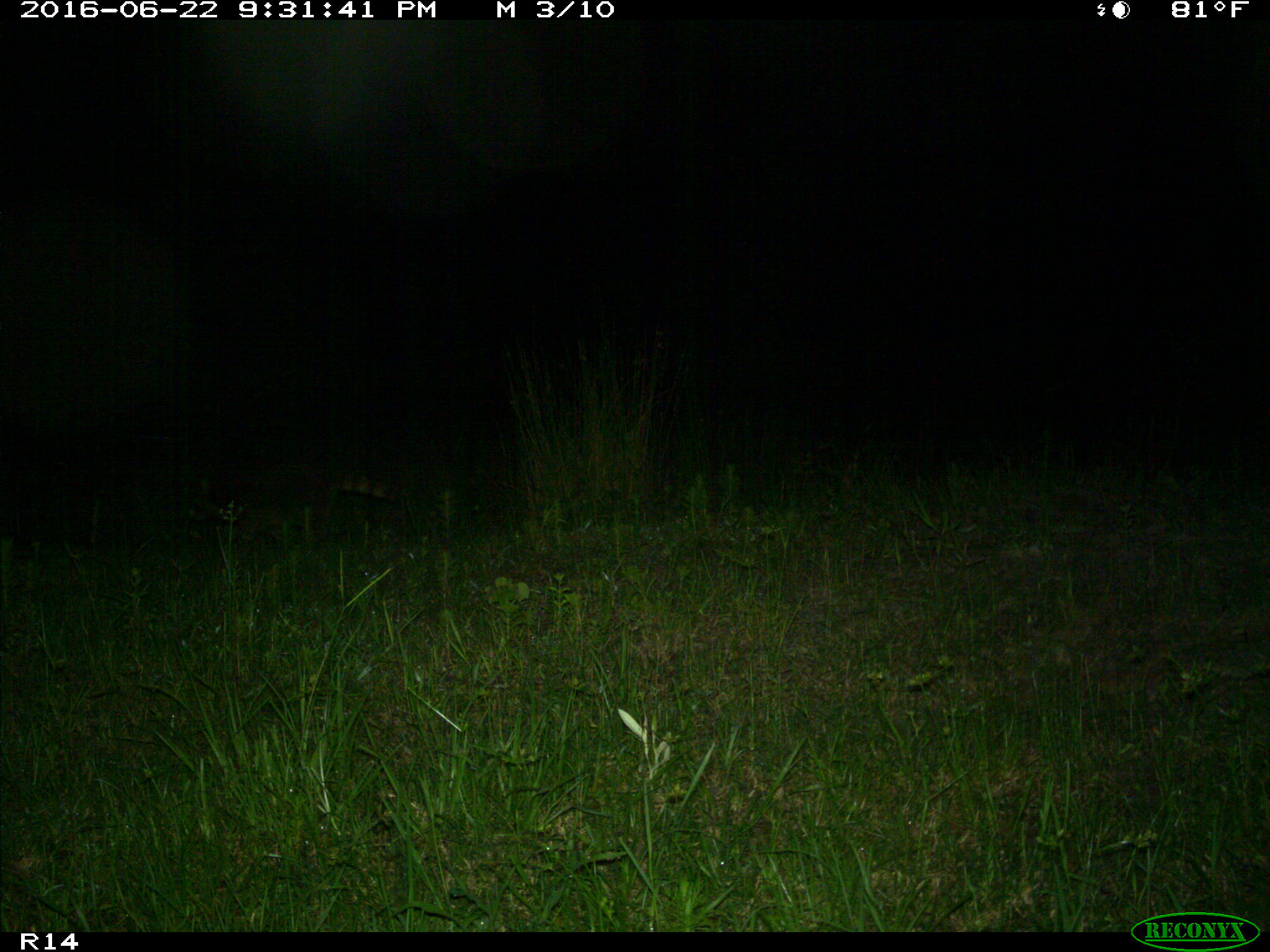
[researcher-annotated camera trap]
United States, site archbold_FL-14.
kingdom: Animalia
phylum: Chordata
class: Mammalia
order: Carnivora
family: Procyonidae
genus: Procyon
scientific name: Procyon lotor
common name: common raccoon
Procyon lotor (common raccoon).